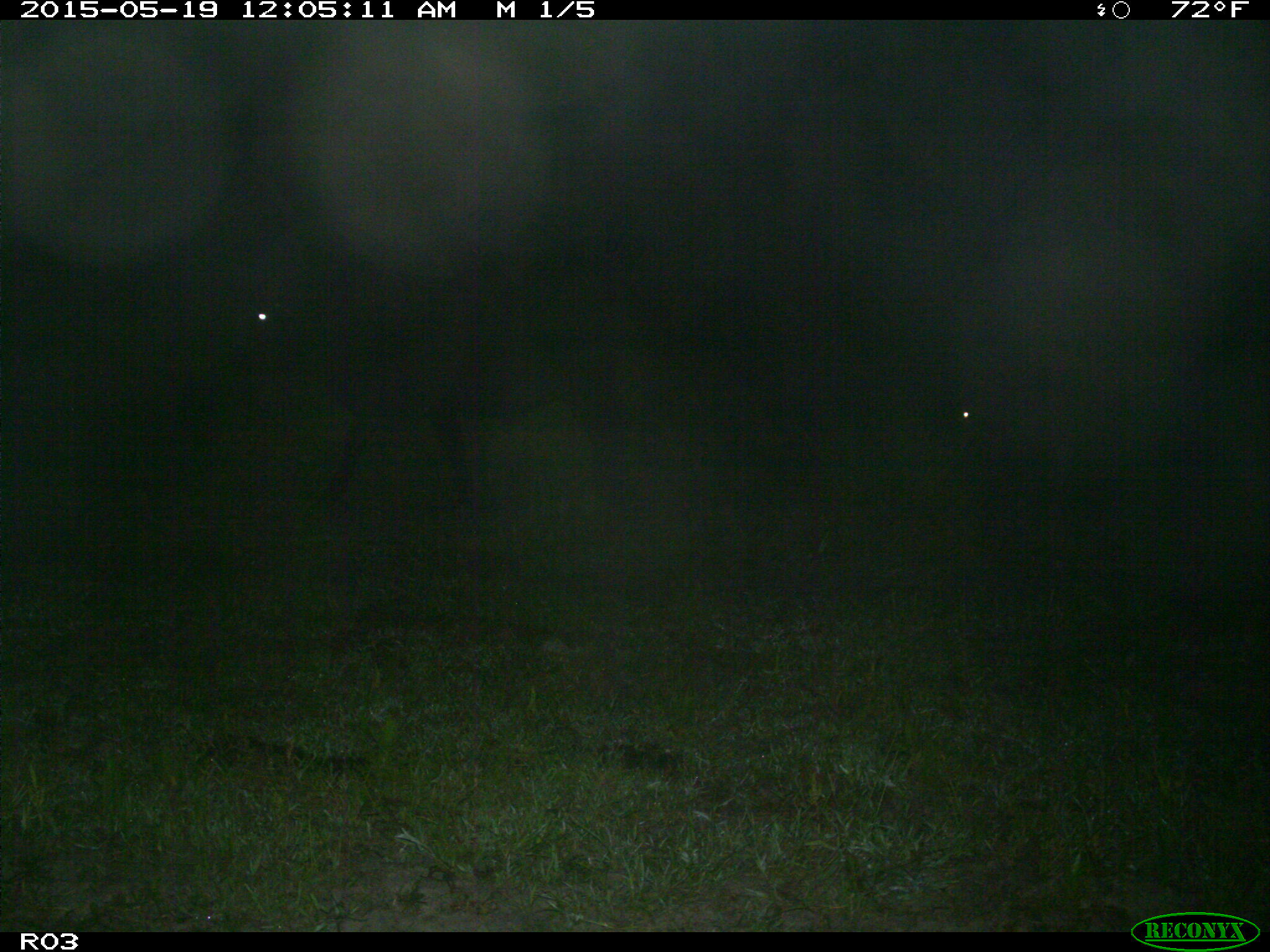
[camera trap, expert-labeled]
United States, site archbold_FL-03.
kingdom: Animalia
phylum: Chordata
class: Mammalia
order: Artiodactyla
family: Bovidae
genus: Bos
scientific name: Bos taurus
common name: domestic cow